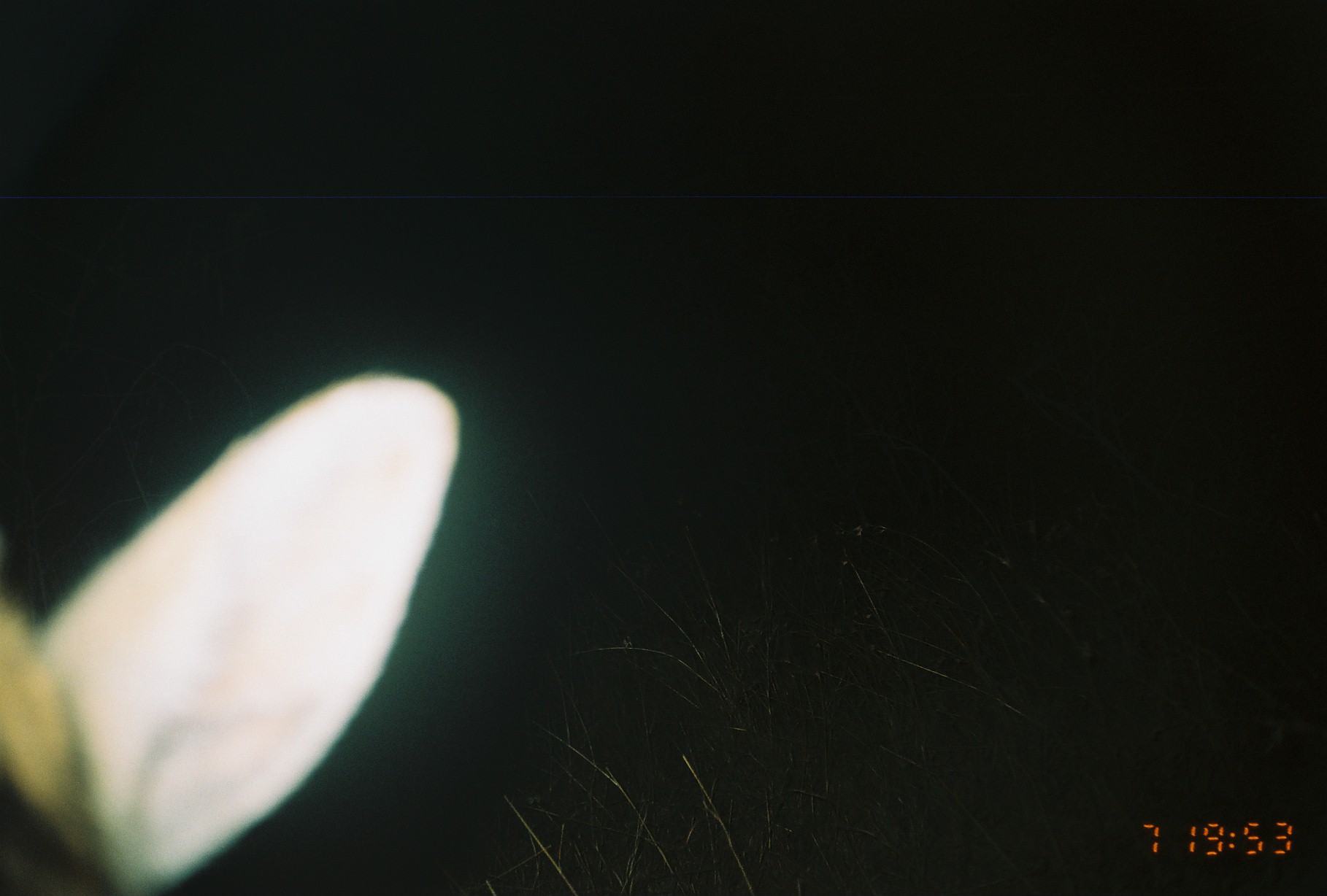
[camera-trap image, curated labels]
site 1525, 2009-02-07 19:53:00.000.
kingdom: Animalia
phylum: Chordata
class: Mammalia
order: Artiodactyla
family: Bovidae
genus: Sylvicapra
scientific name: Sylvicapra grimmia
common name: bush duiker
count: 1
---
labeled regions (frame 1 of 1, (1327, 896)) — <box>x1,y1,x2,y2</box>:
sylvicapra grimmia: <box>0,368,465,896</box>